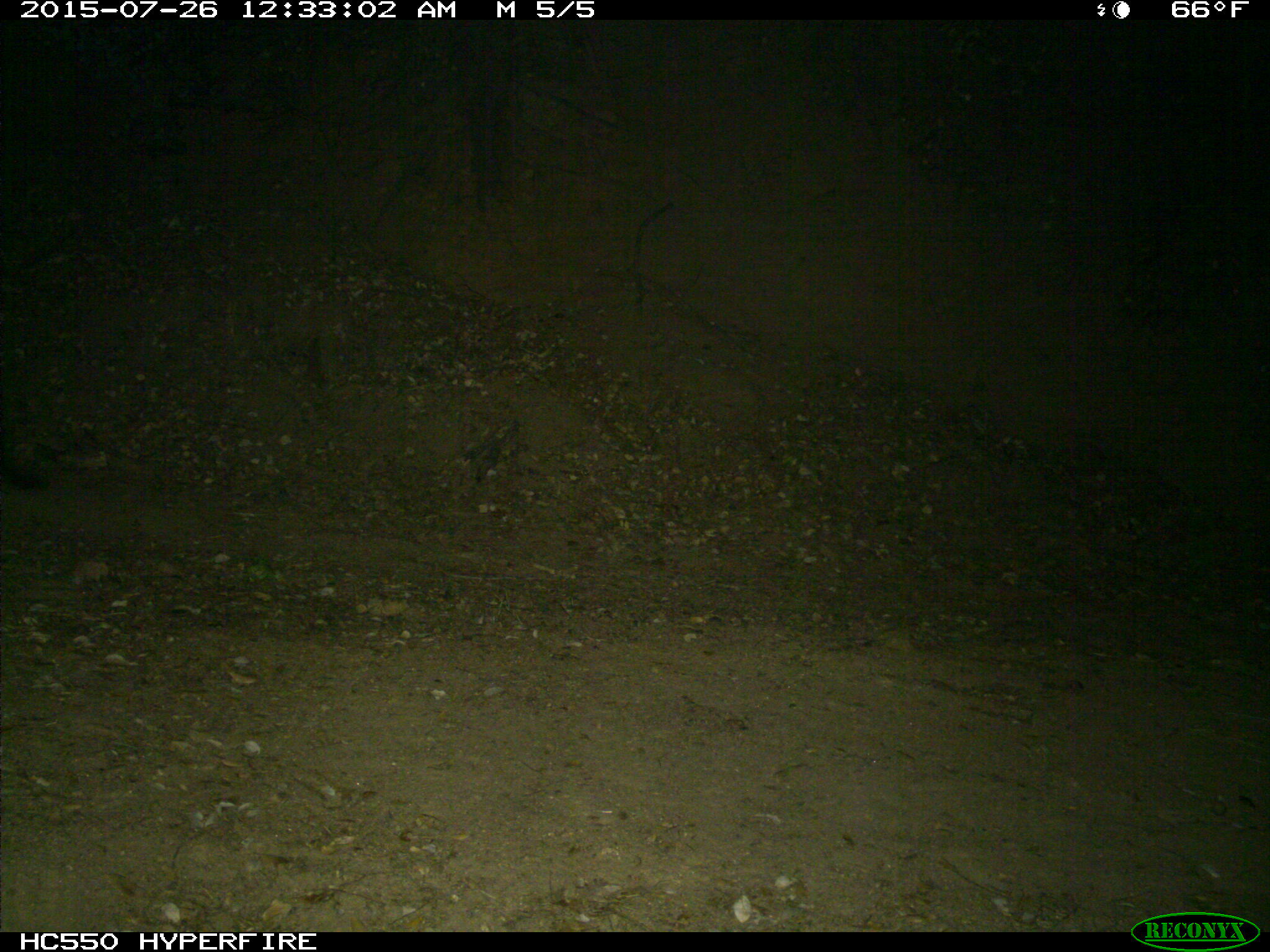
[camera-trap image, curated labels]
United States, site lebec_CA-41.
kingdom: Animalia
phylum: Chordata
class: Mammalia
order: Artiodactyla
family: Suidae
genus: Sus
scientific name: Sus scrofa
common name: wild boar